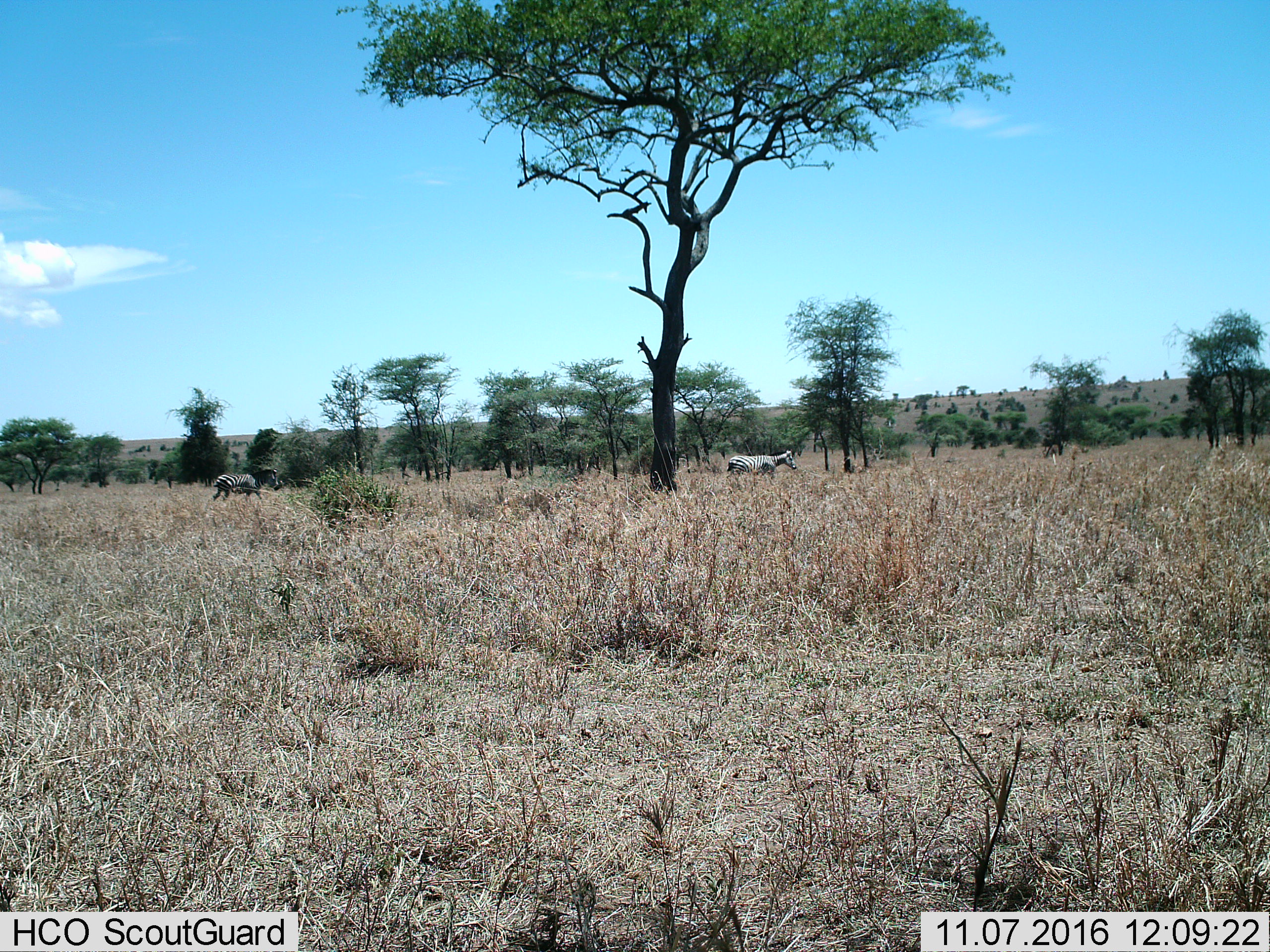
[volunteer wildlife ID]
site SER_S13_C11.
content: unidentified animal